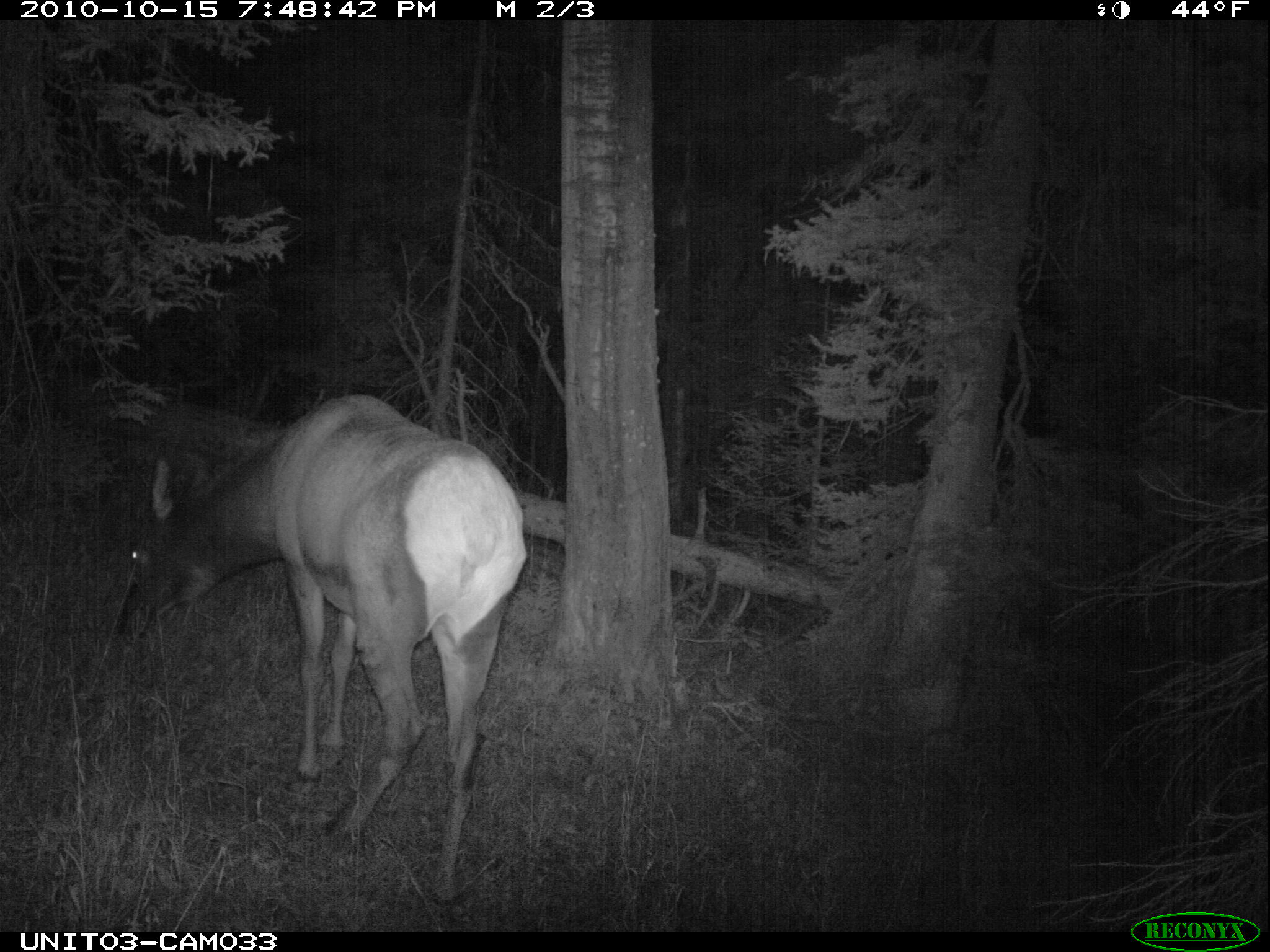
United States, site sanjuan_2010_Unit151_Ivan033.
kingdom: Animalia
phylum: Chordata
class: Mammalia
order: Artiodactyla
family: Cervidae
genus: Cervus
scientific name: Cervus elaphus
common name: red deer